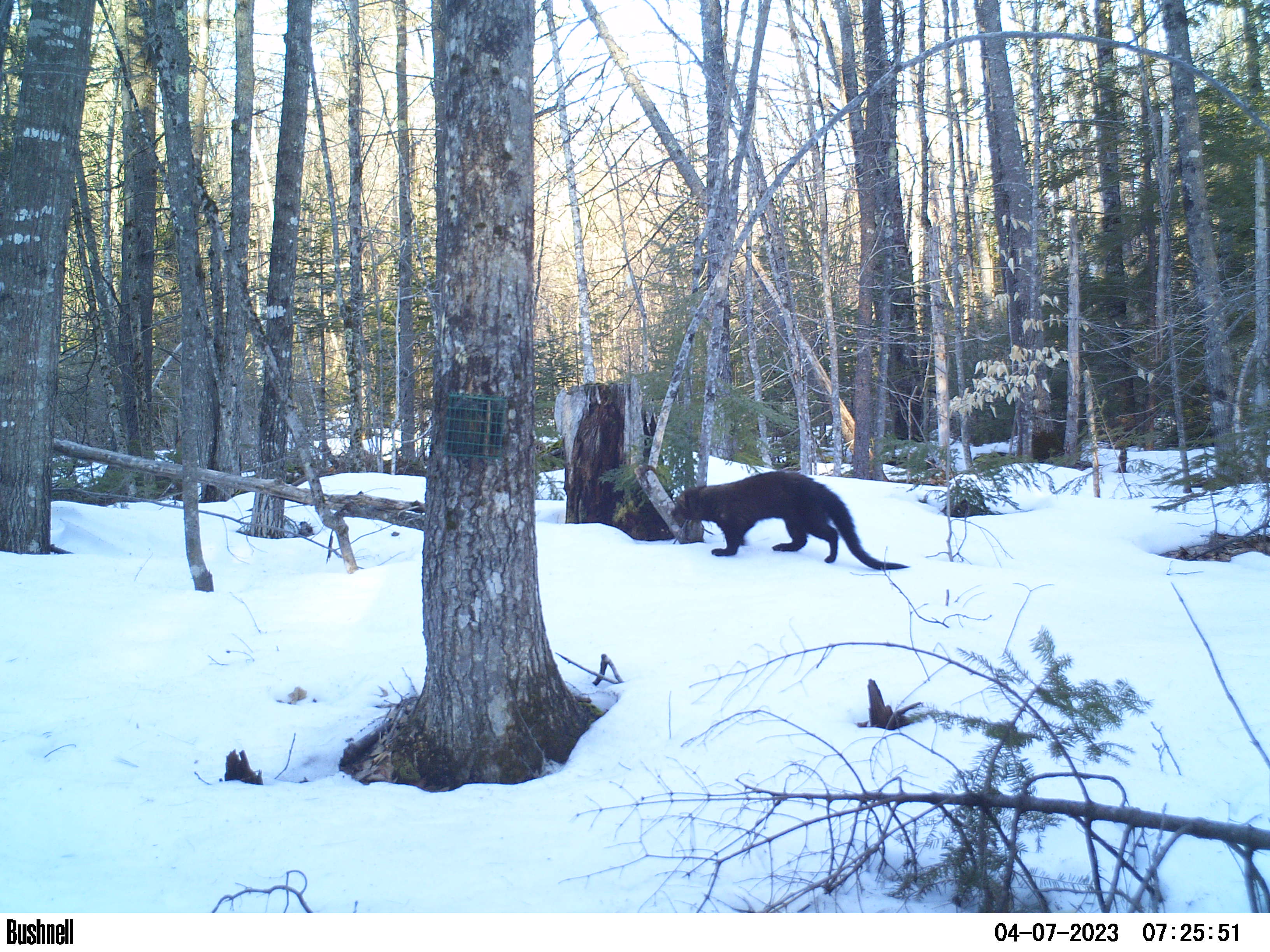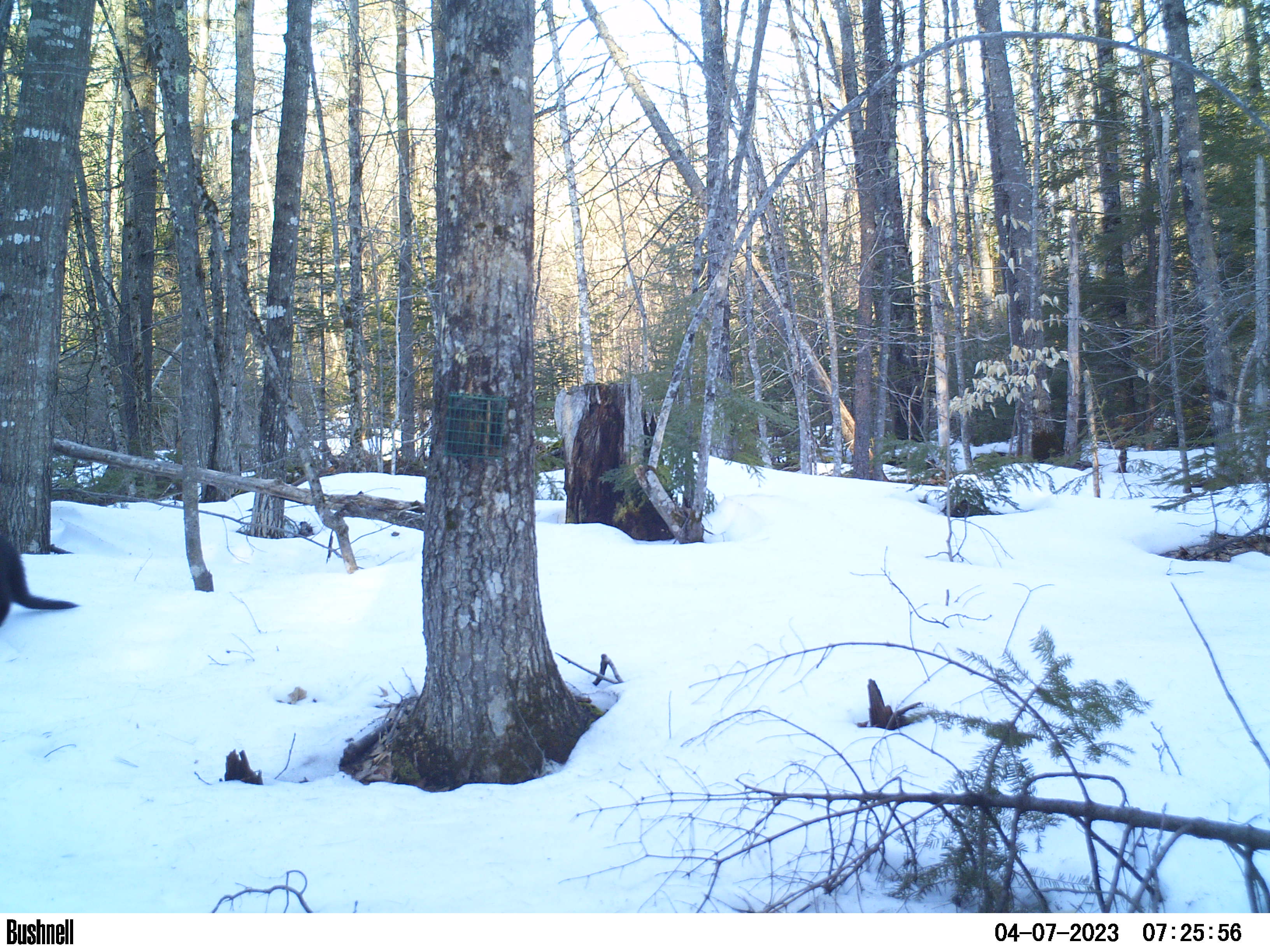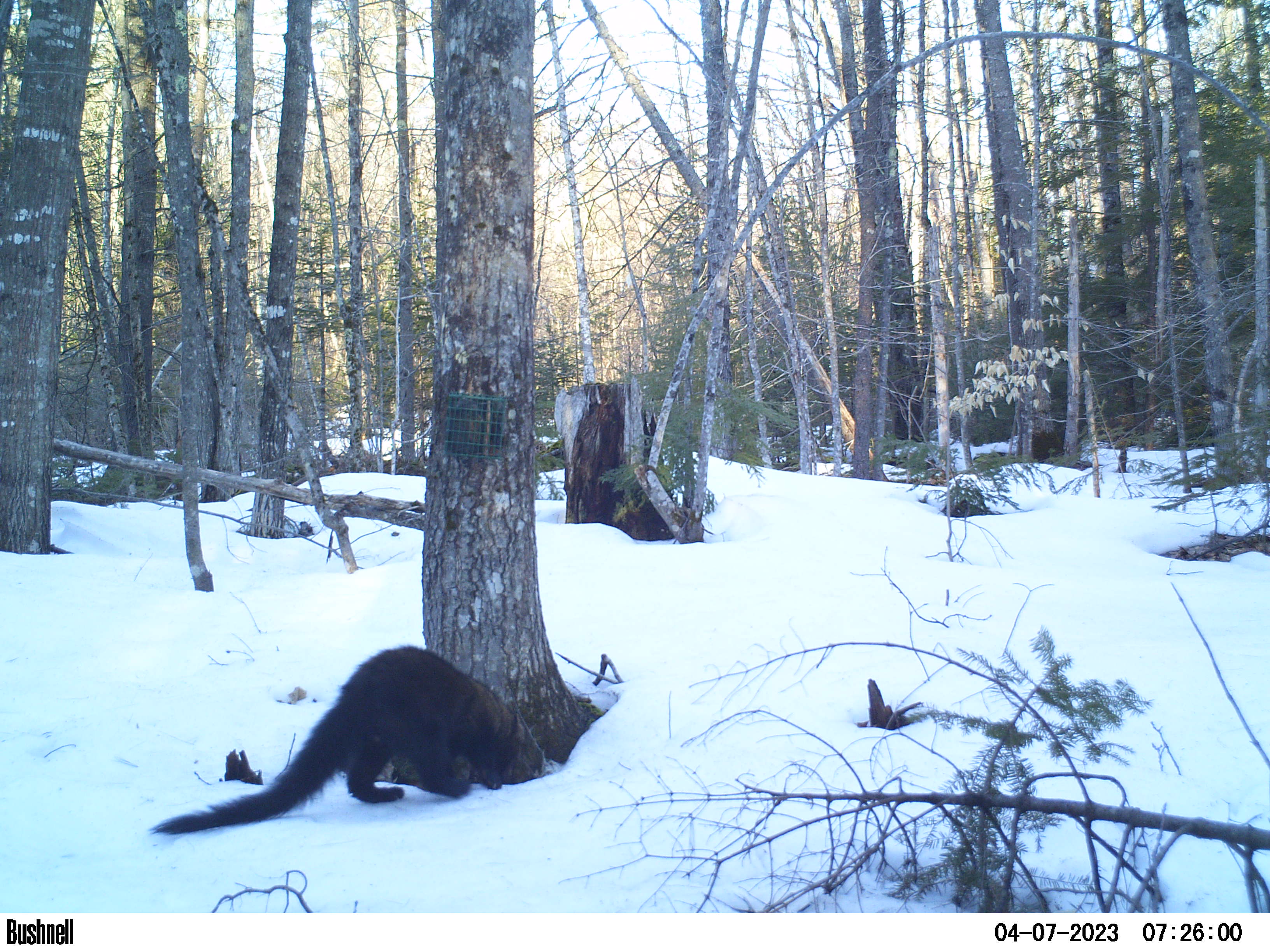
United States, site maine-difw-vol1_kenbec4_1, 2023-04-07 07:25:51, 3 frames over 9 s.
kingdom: Animalia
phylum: Chordata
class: Mammalia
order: Carnivora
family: Mustelidae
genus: Pekania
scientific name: Pekania pennanti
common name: fisher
Fisher (Pekania pennanti).